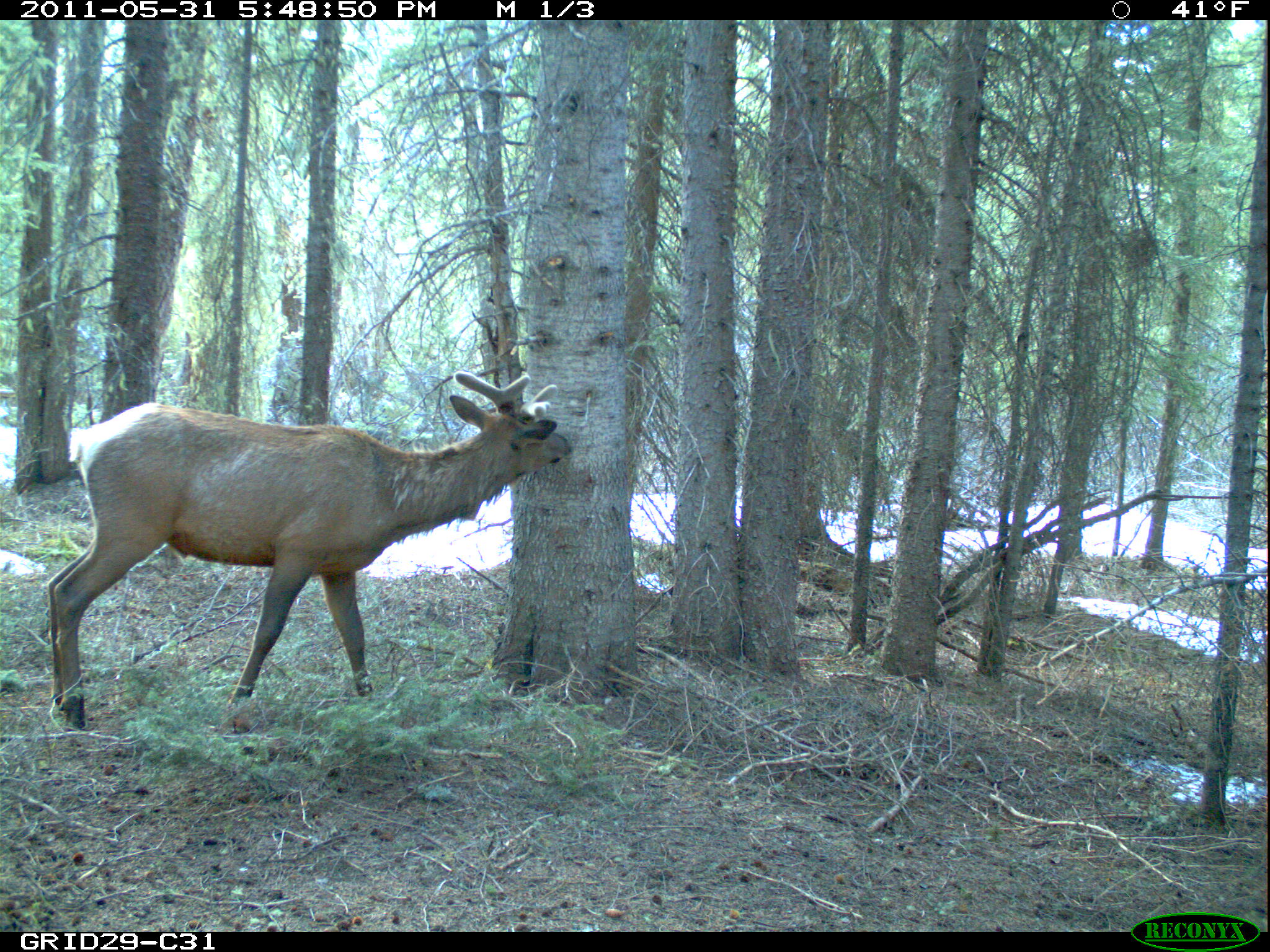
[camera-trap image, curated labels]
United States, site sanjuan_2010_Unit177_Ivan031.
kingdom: Animalia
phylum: Chordata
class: Mammalia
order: Artiodactyla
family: Cervidae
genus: Cervus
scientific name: Cervus elaphus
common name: red deer